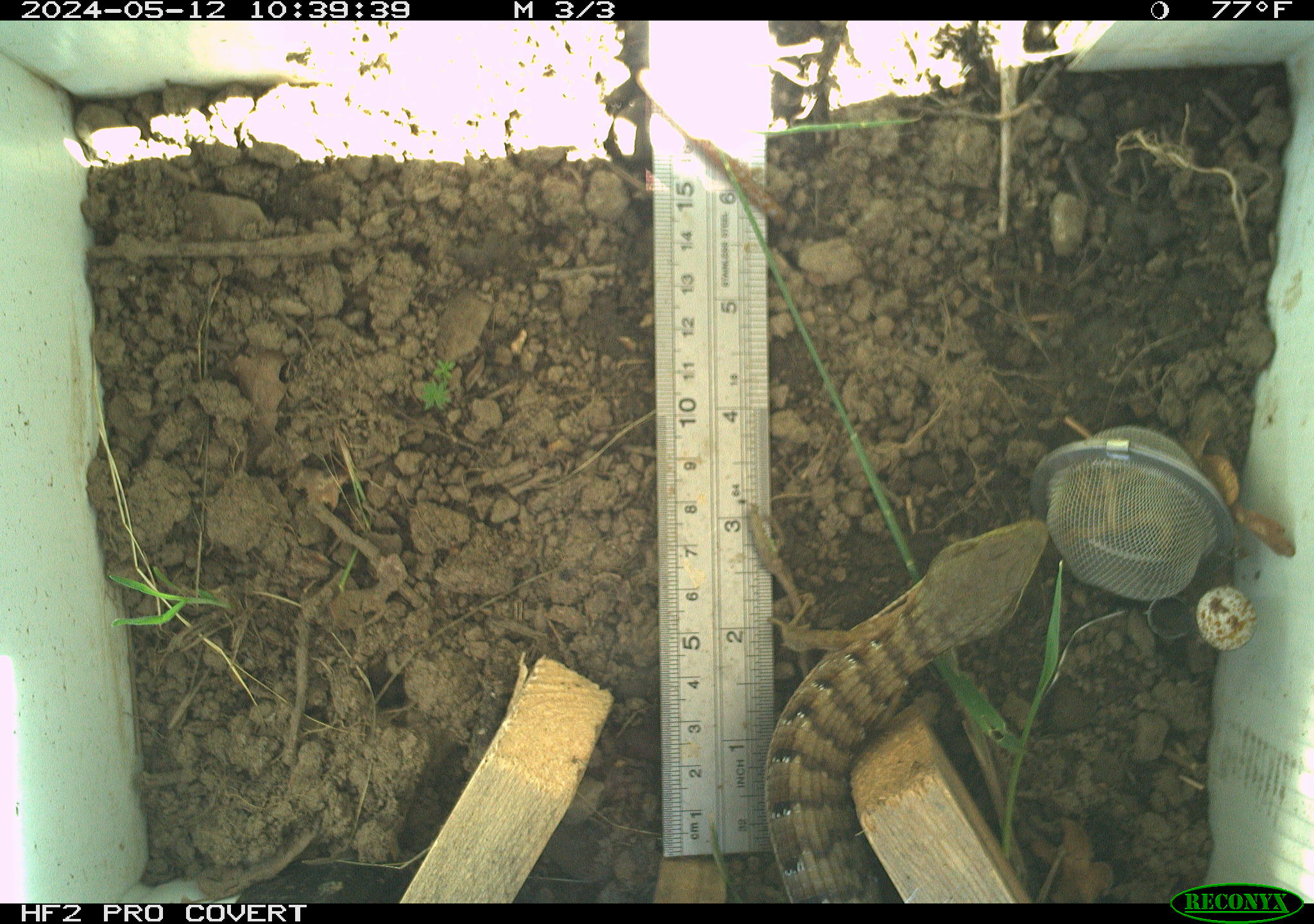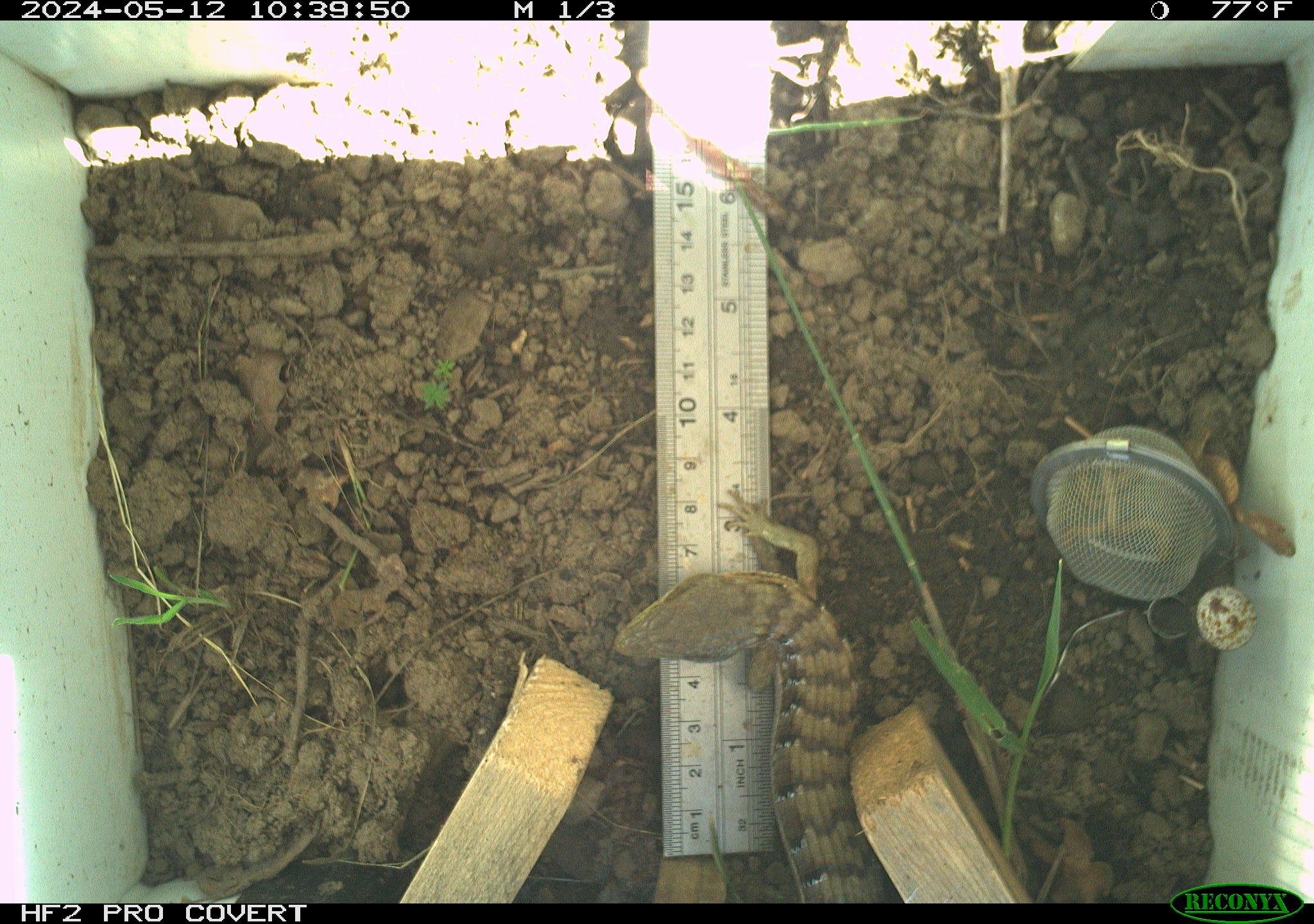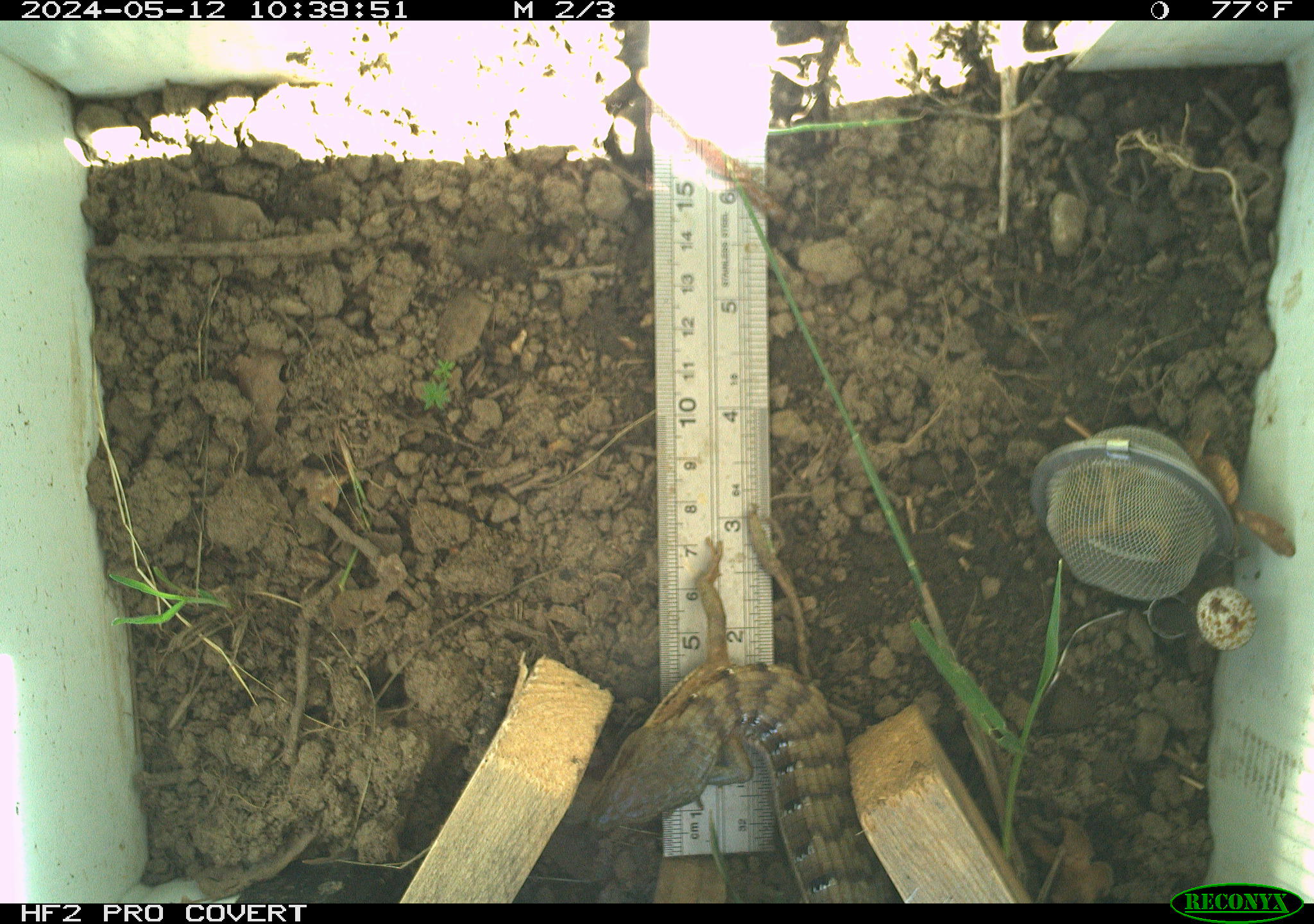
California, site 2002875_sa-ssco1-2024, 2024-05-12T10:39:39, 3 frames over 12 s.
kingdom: Animalia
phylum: Chordata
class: Reptilia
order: Squamata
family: Anguidae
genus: Elgaria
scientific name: Elgaria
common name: alligator lizards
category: elgaria species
Elgaria species (alligator lizards) (Elgaria).